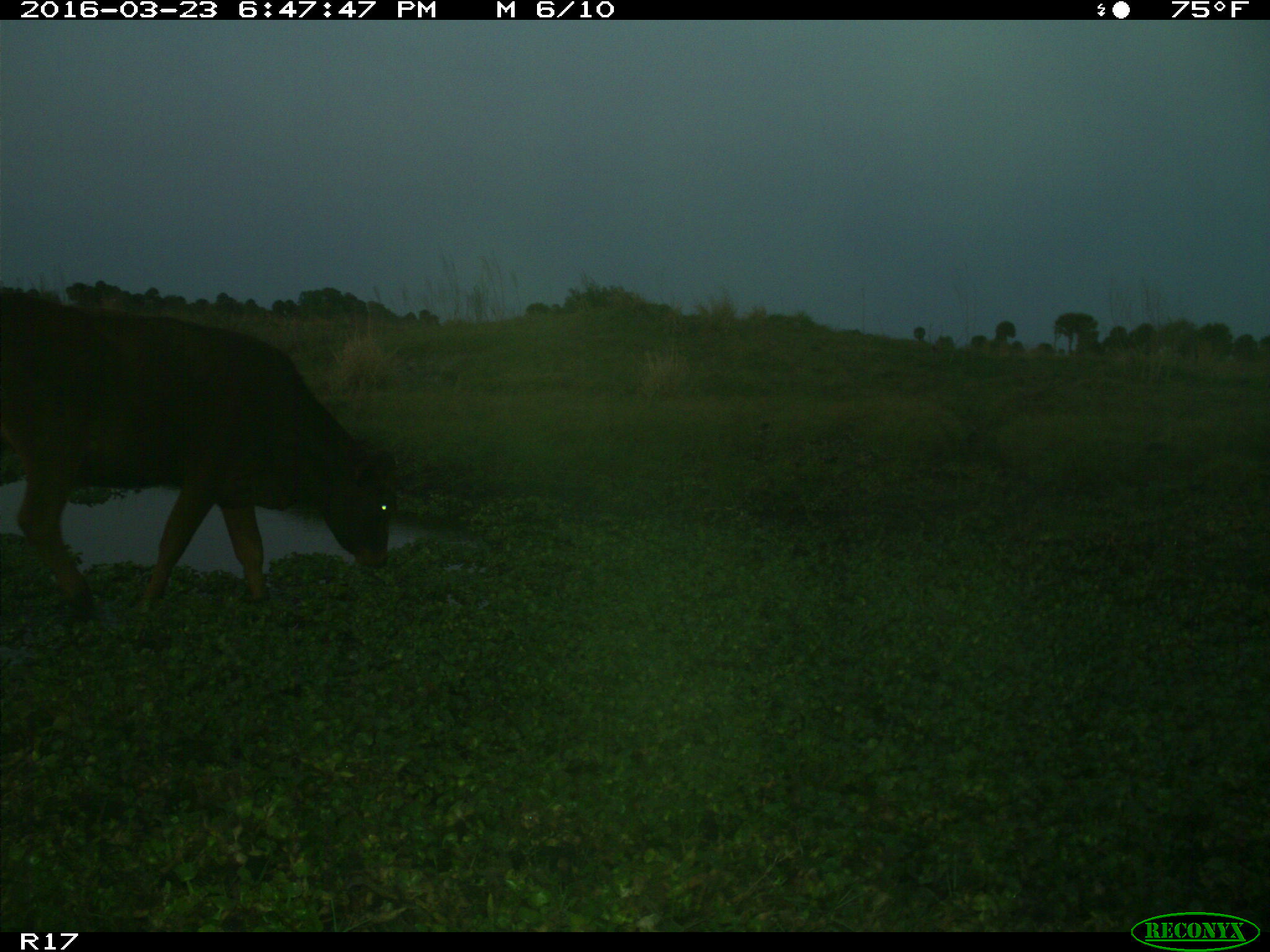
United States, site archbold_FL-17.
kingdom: Animalia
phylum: Chordata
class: Mammalia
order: Artiodactyla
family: Bovidae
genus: Bos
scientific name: Bos taurus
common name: domestic cow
Bos taurus (domestic cow).